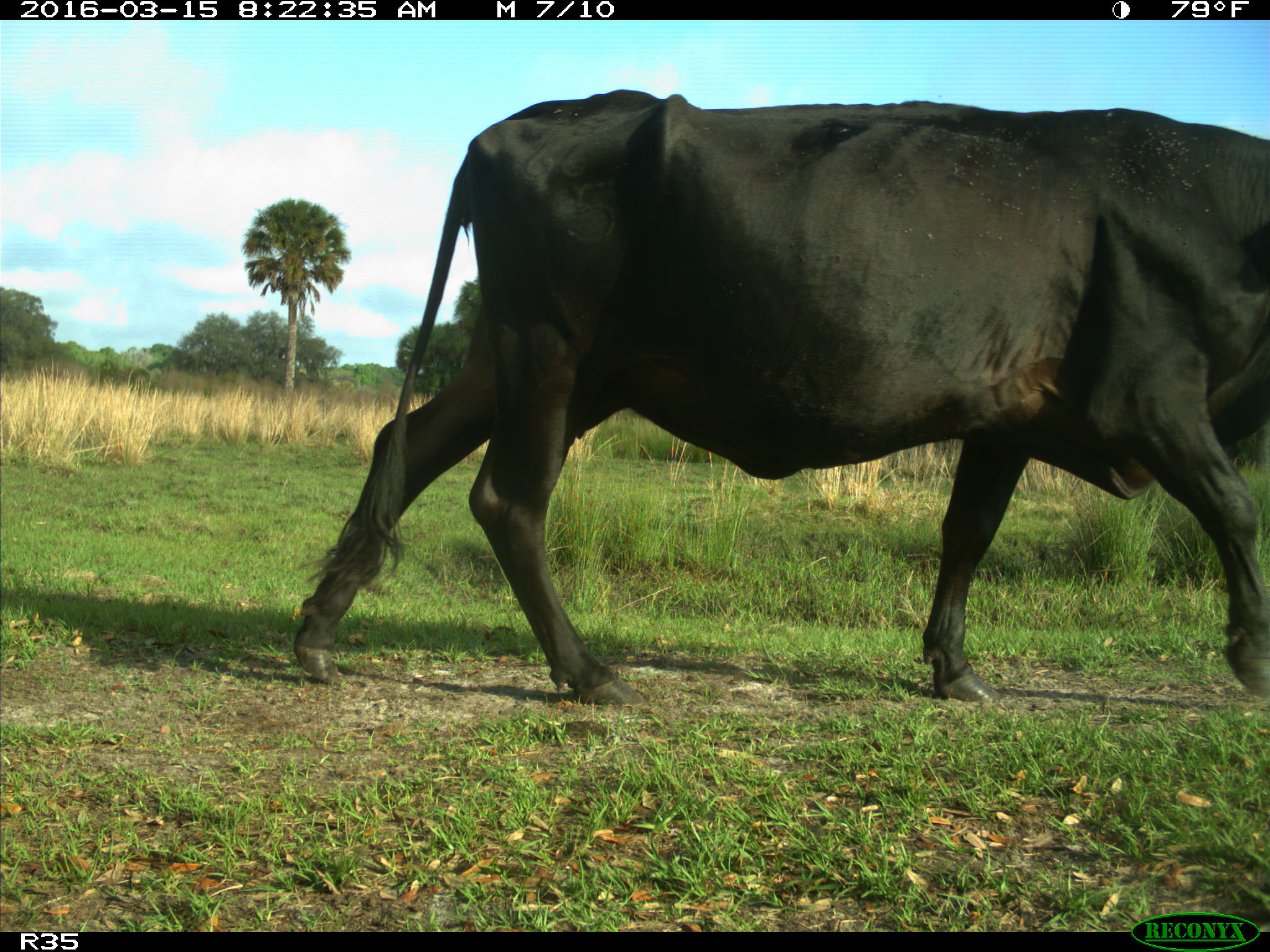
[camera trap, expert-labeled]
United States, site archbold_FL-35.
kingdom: Animalia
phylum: Chordata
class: Mammalia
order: Artiodactyla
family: Bovidae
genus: Bos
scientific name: Bos taurus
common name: domestic cow